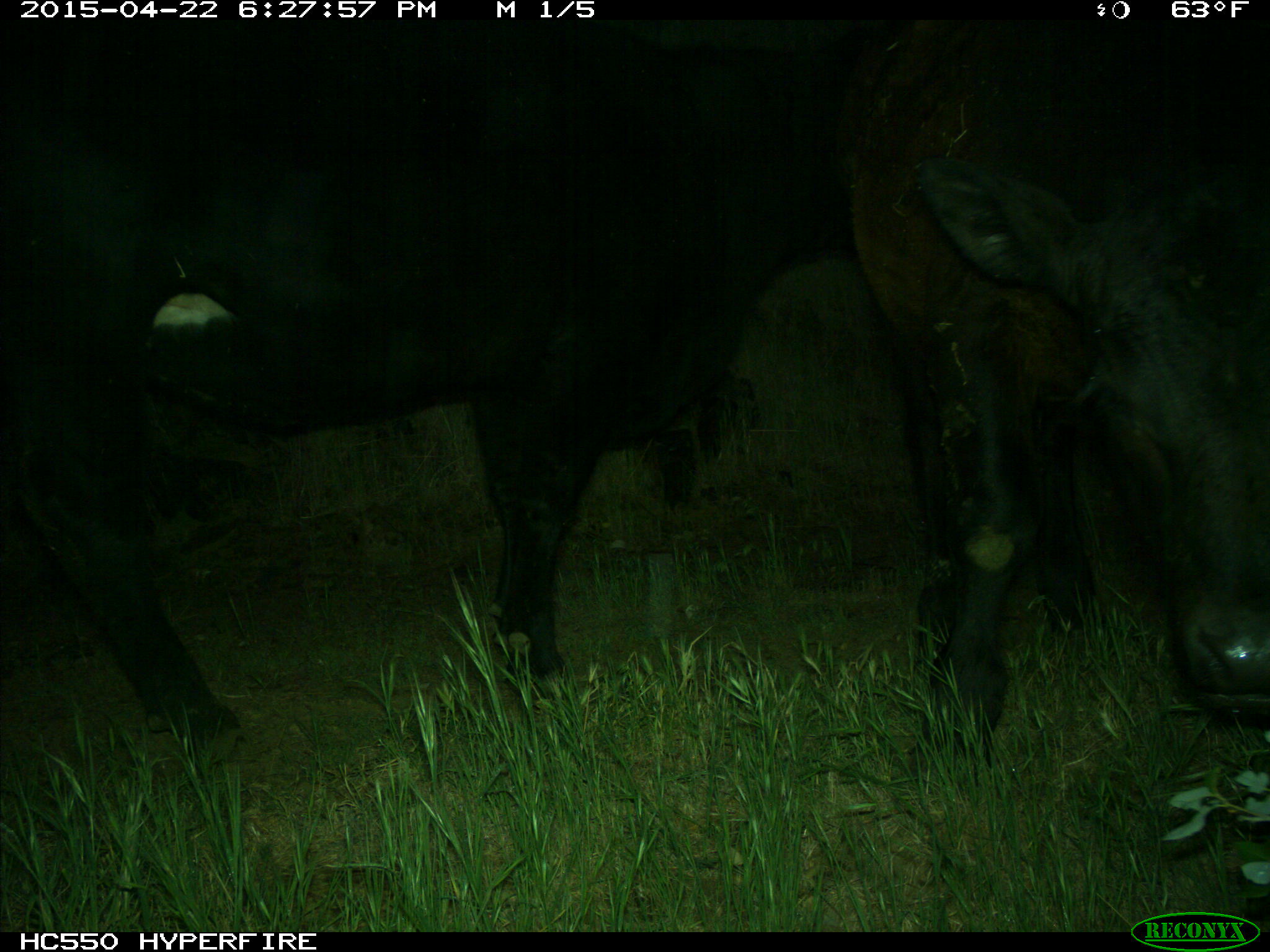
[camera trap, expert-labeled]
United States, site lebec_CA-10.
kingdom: Animalia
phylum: Chordata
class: Mammalia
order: Artiodactyla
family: Bovidae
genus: Bos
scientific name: Bos taurus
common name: domestic cow